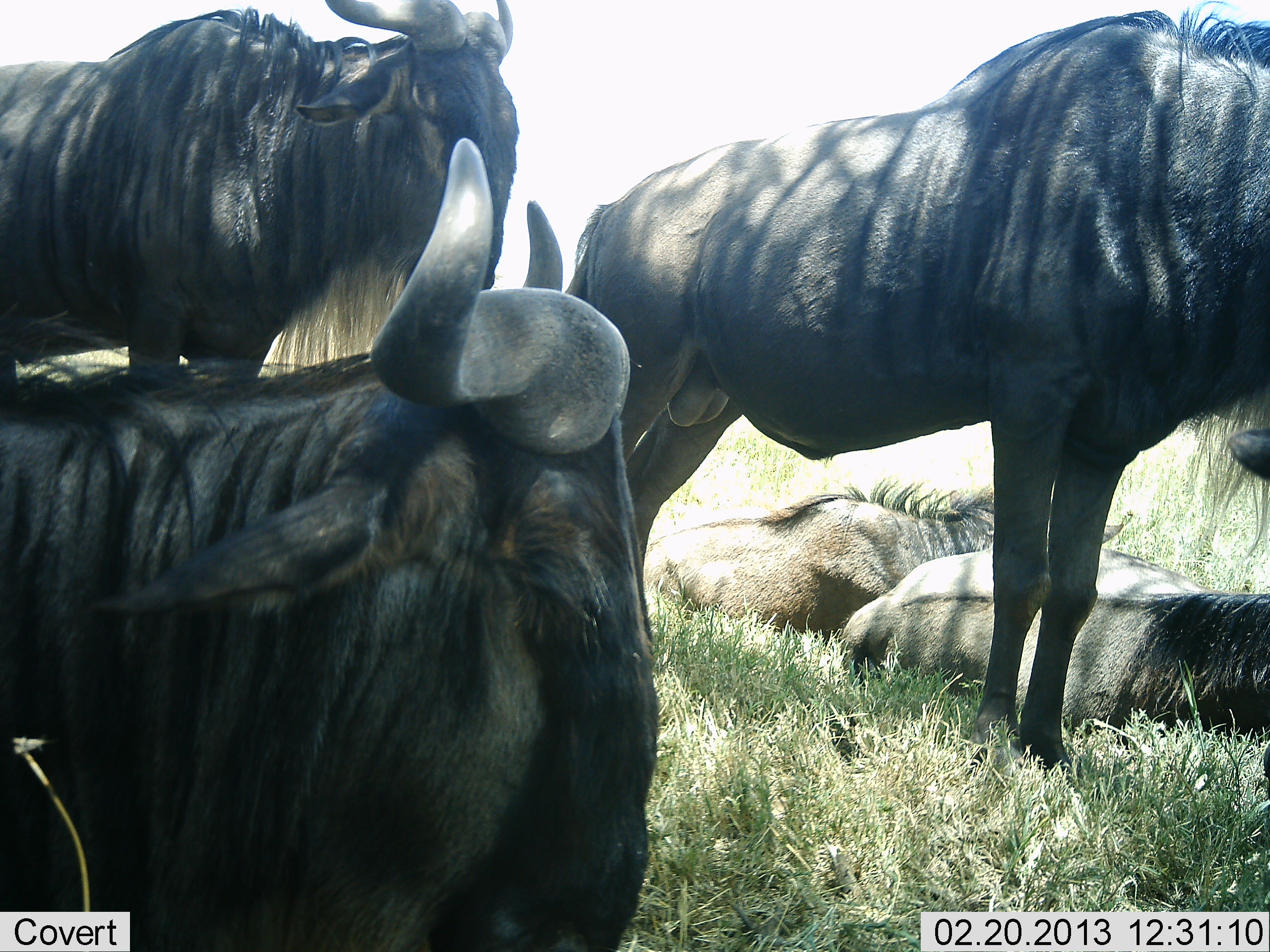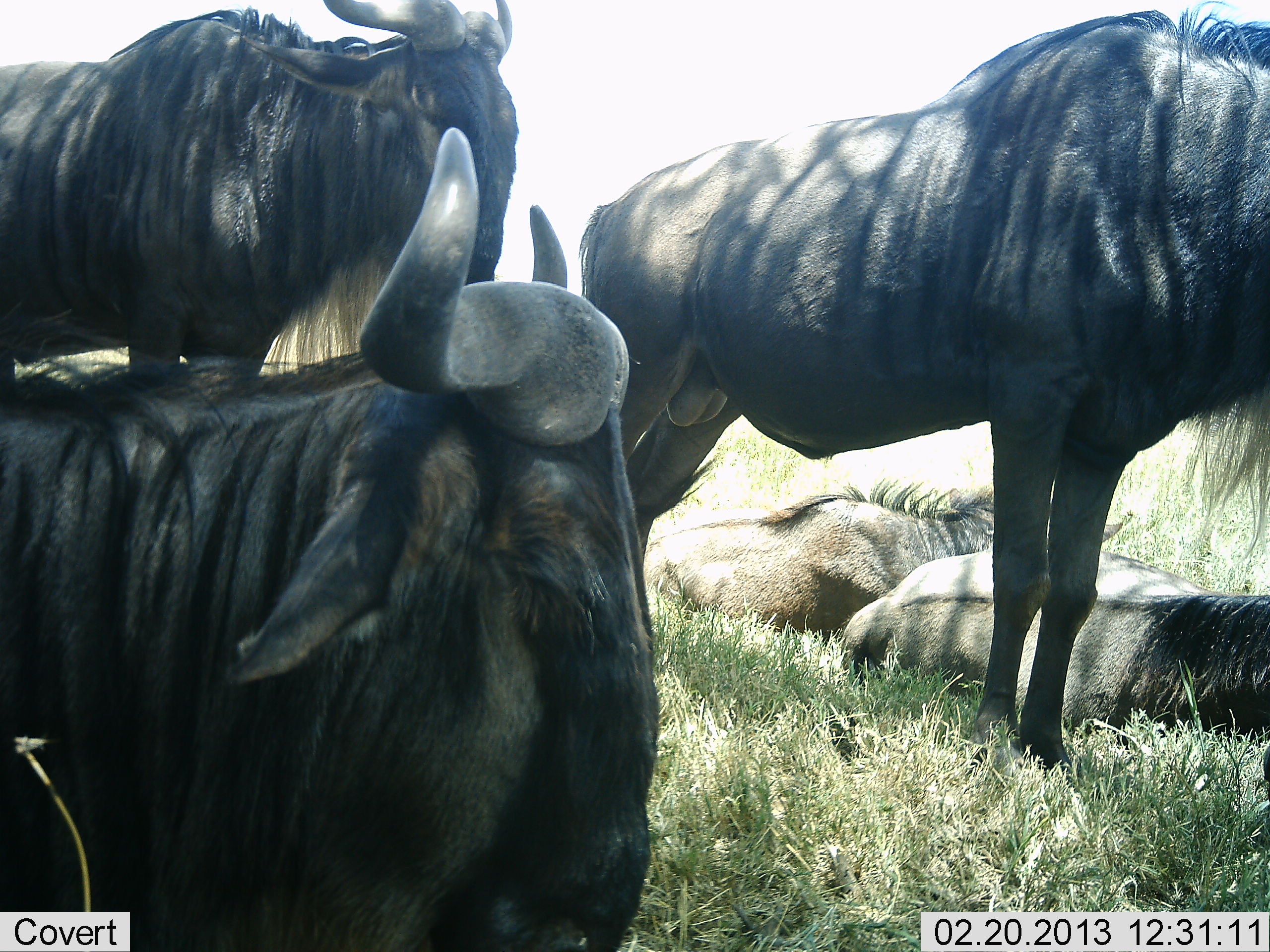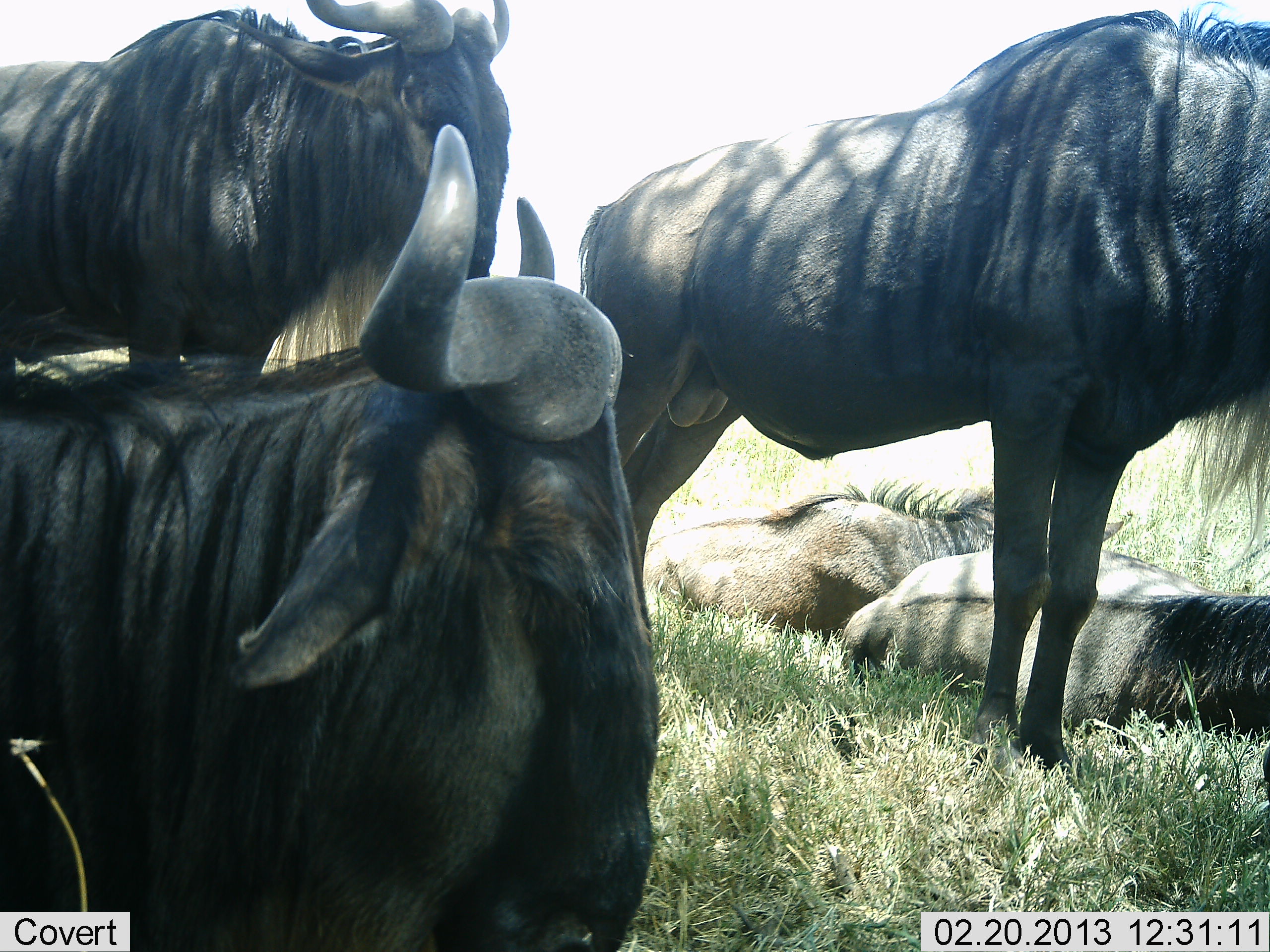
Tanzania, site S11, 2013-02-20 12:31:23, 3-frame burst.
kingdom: Animalia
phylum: Chordata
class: Mammalia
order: Artiodactyla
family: Bovidae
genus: Connochaetes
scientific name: Connochaetes taurinus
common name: blue wildebeest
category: wildebeest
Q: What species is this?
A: Wildebeest (blue wildebeest) (Connochaetes taurinus).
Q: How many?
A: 5.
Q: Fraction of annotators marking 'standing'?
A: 77%.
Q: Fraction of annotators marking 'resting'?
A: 97%.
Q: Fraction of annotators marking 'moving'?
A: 0%.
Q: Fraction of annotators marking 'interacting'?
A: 0%.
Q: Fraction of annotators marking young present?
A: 0%.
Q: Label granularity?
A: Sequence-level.